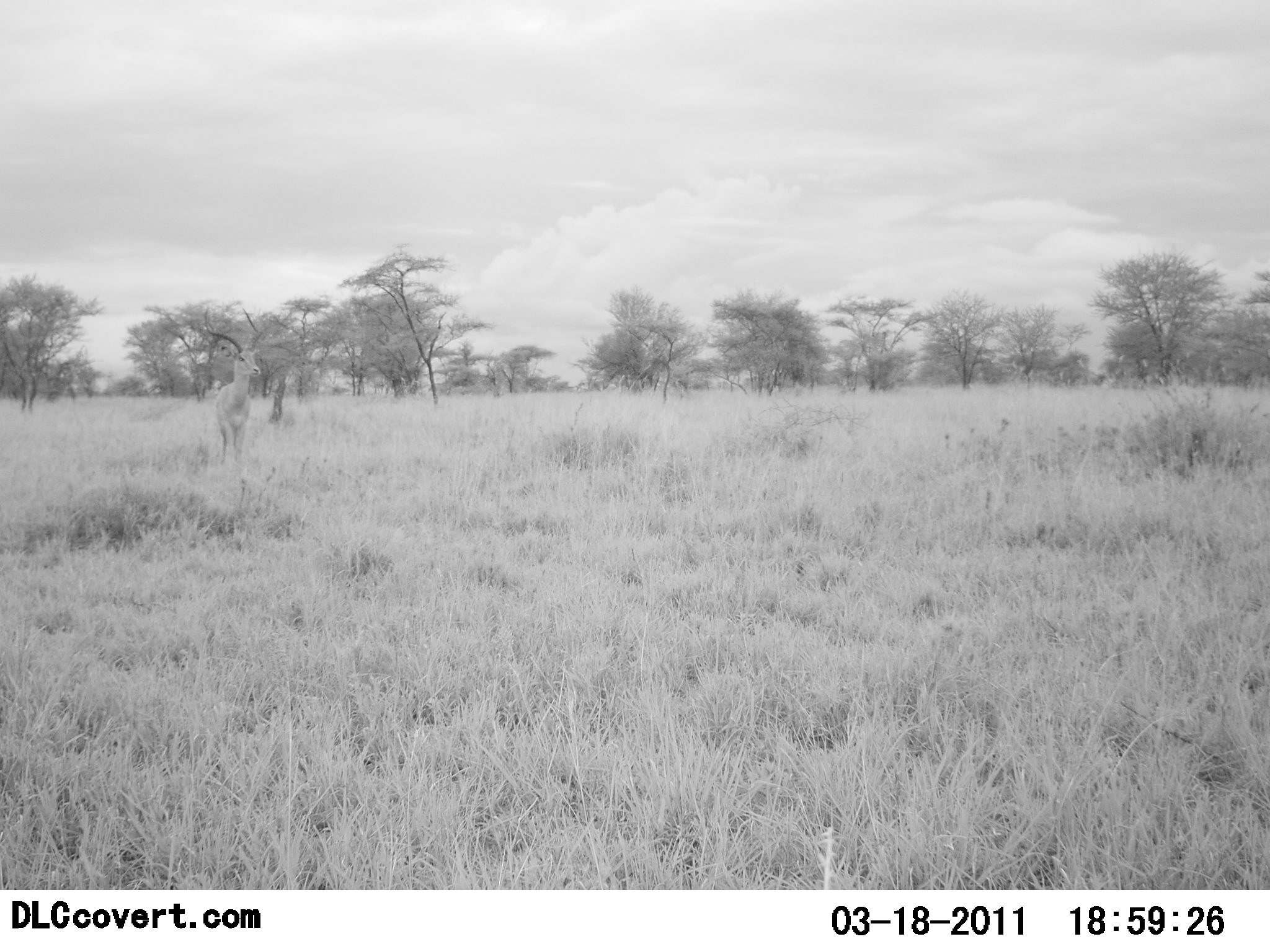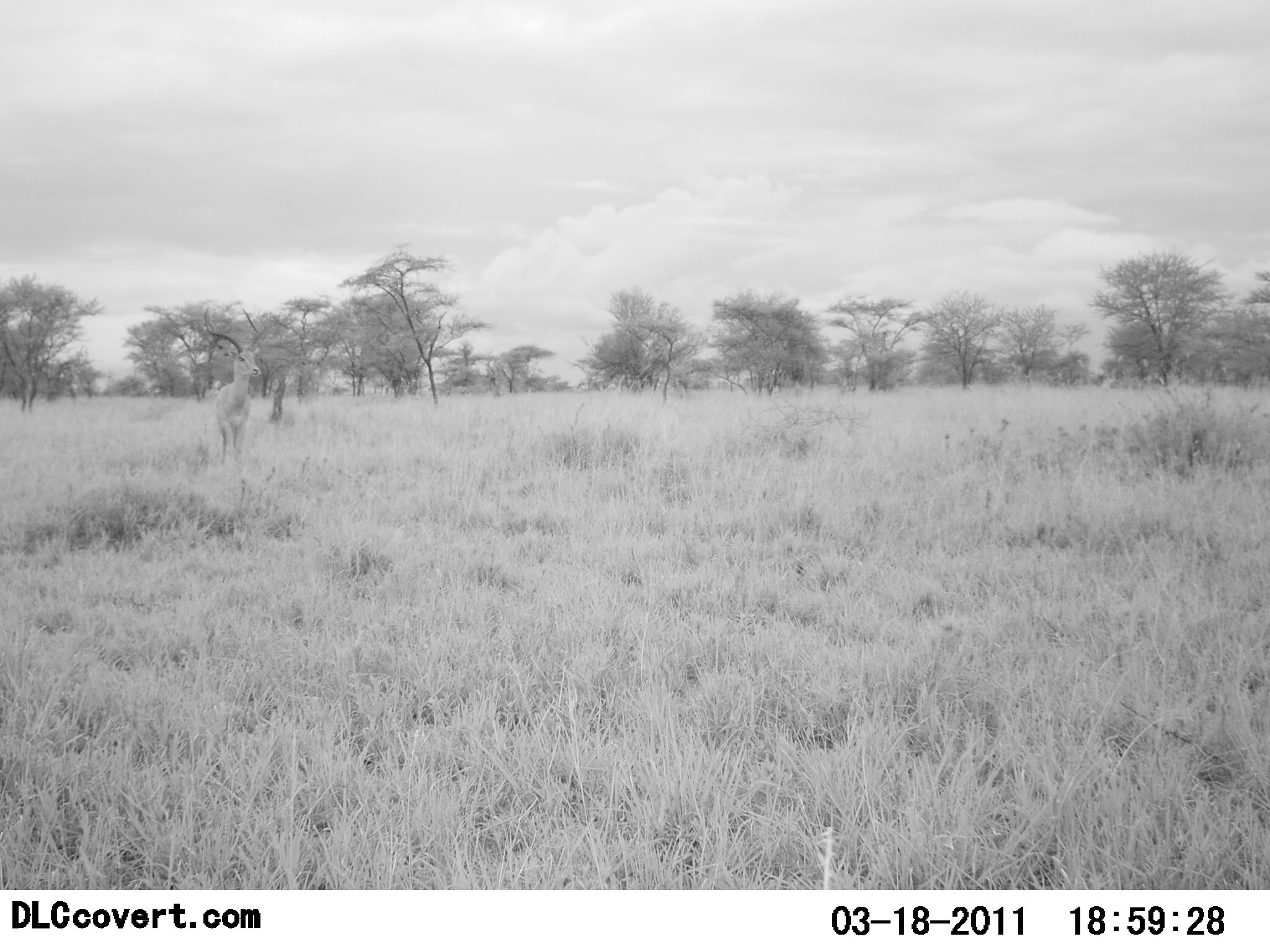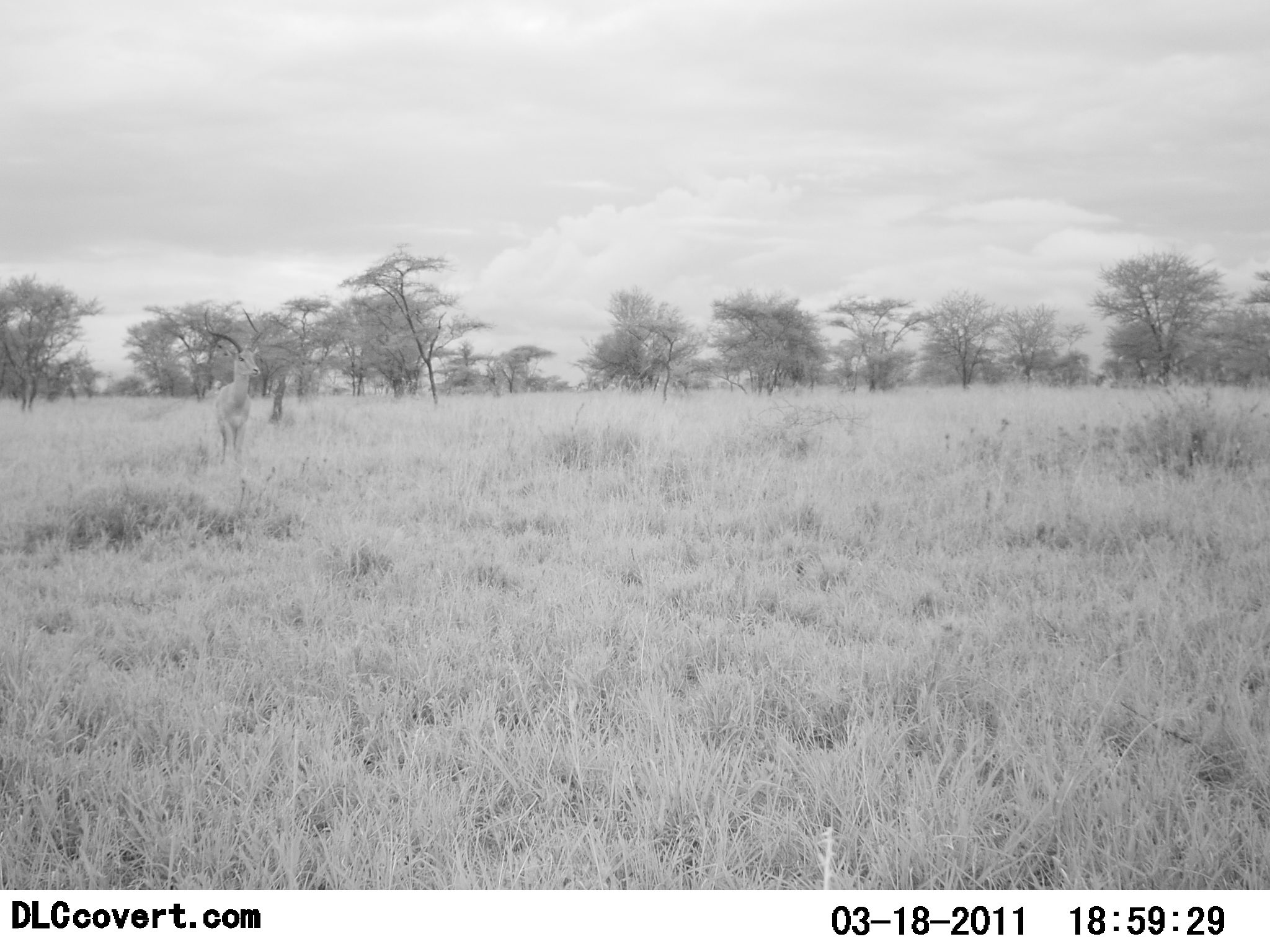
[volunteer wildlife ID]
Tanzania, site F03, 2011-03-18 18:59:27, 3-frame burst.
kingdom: Animalia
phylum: Chordata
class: Mammalia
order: Artiodactyla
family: Bovidae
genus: Aepyceros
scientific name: Aepyceros melampus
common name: impala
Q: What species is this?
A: Impala (Aepyceros melampus).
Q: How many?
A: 1.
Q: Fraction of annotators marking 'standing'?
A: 100%.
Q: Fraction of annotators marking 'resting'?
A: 0%.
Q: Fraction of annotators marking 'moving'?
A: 0%.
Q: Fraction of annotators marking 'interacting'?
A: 0%.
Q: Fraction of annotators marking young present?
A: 0%.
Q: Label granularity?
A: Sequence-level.